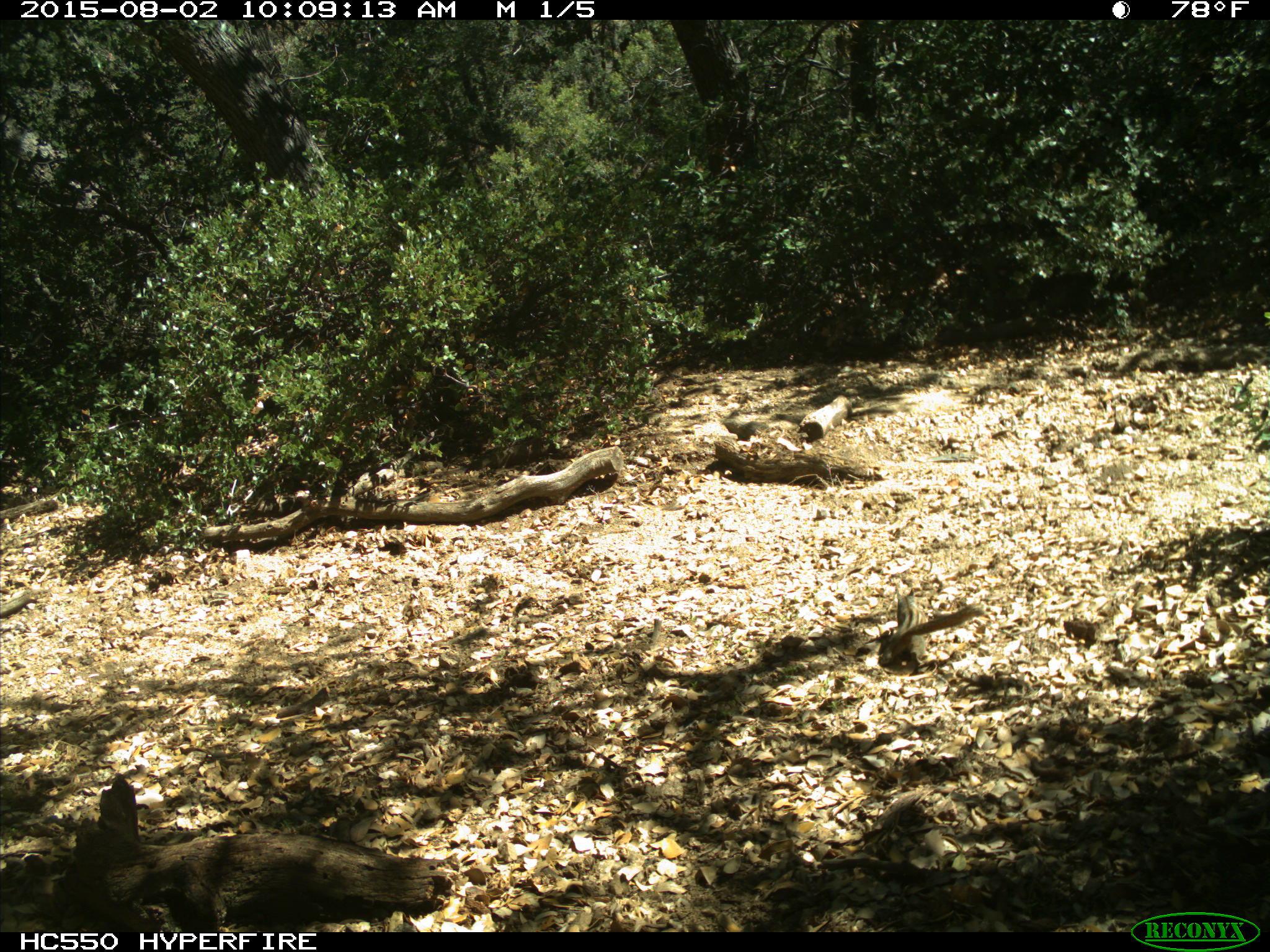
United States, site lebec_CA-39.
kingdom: Animalia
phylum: Chordata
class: Mammalia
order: Rodentia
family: Sciuridae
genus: Tamias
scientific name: Tamias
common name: chipmunk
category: unidentified chipmunk